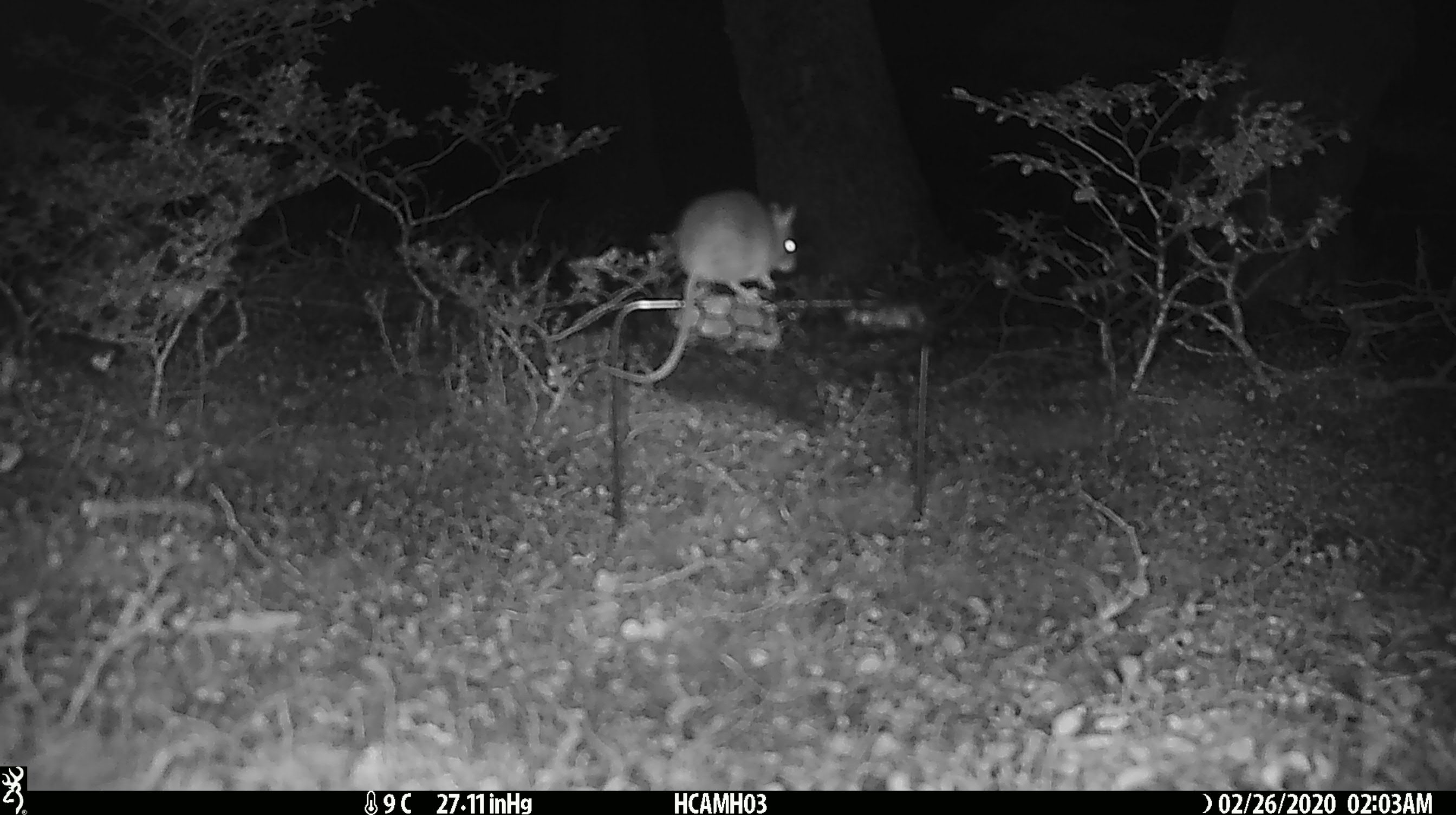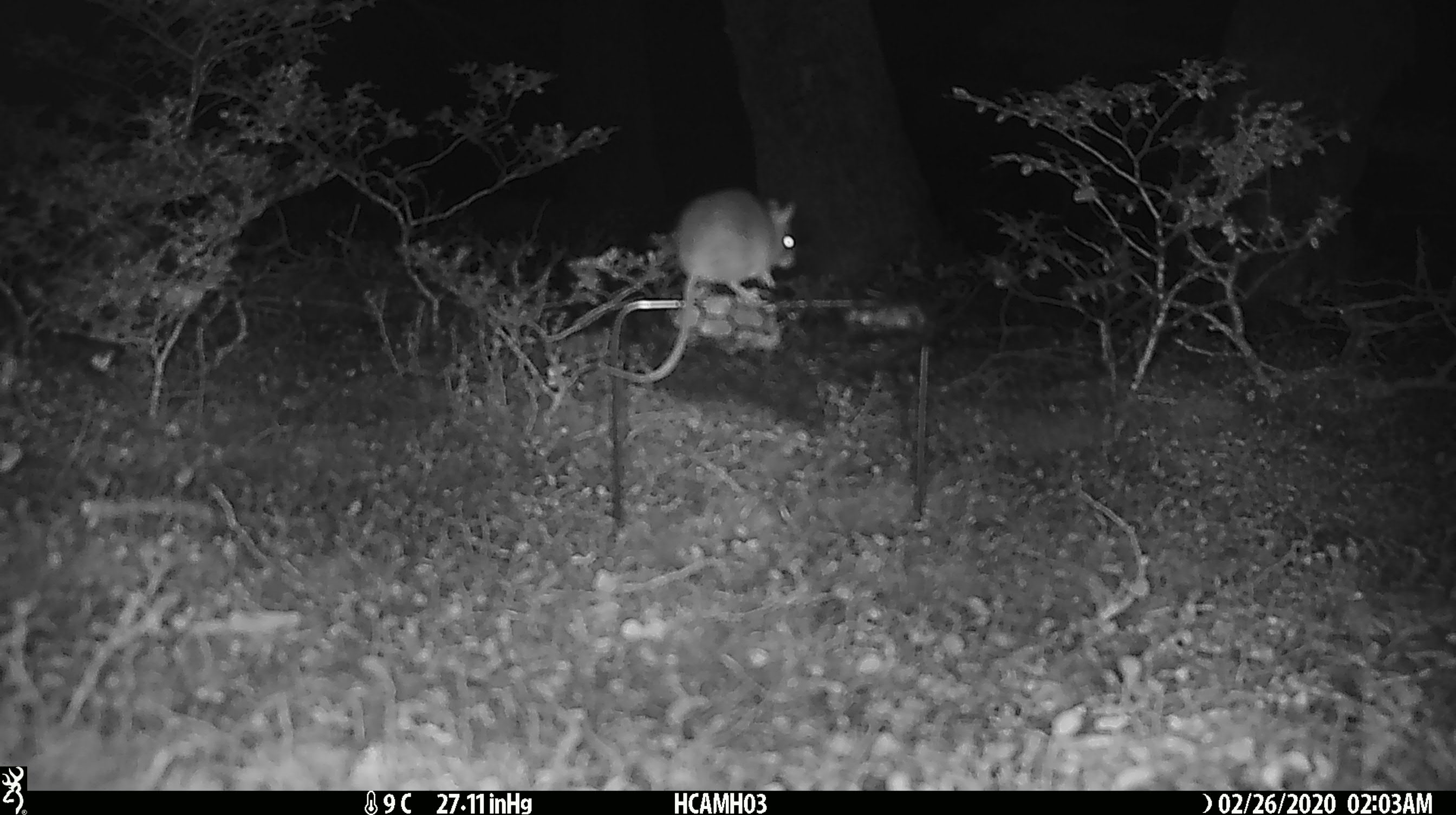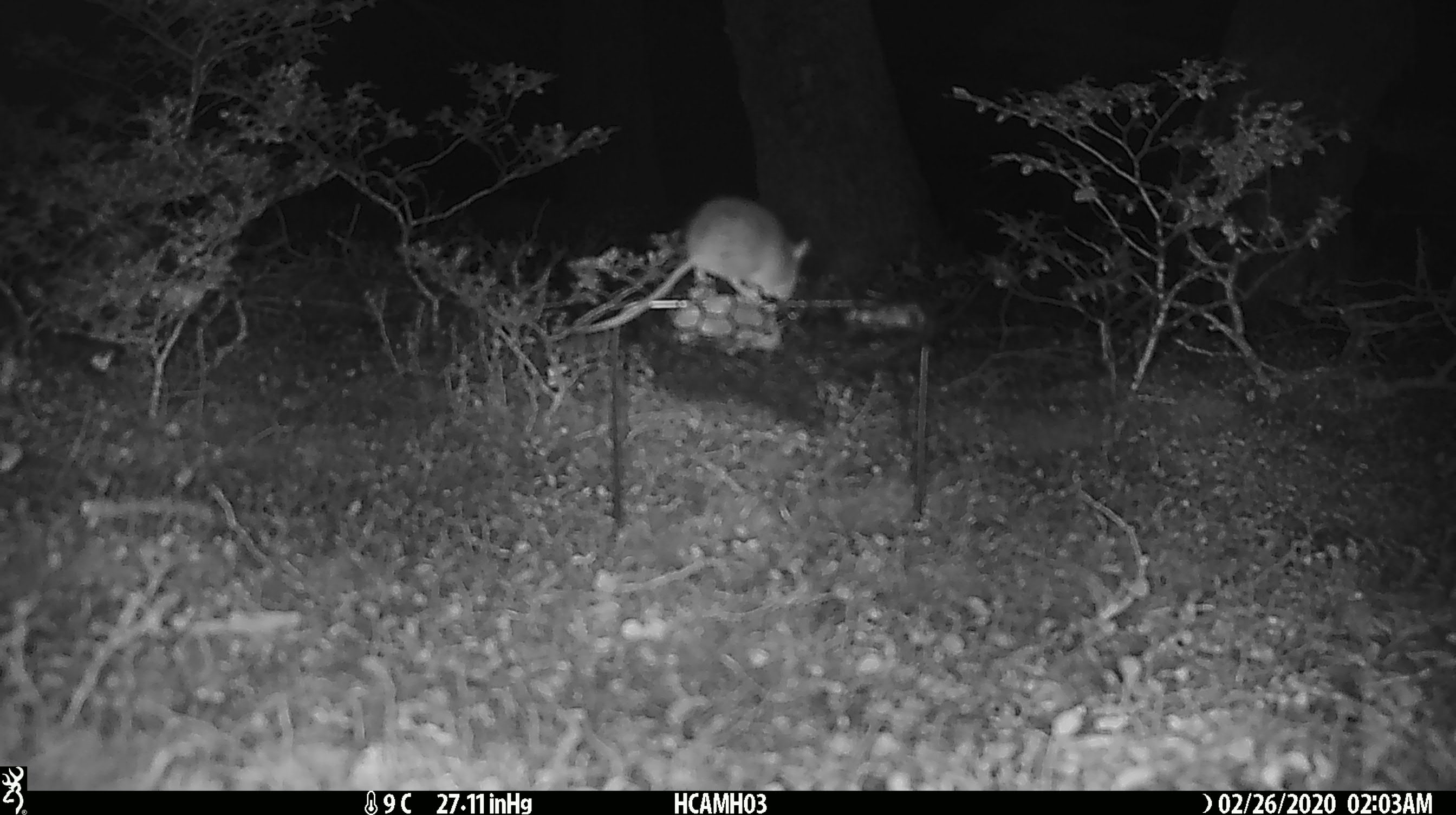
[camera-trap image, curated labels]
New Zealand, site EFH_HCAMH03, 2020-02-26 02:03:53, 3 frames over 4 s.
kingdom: Animalia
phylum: Chordata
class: Mammalia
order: Rodentia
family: Muridae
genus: Mus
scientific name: Mus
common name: mouse